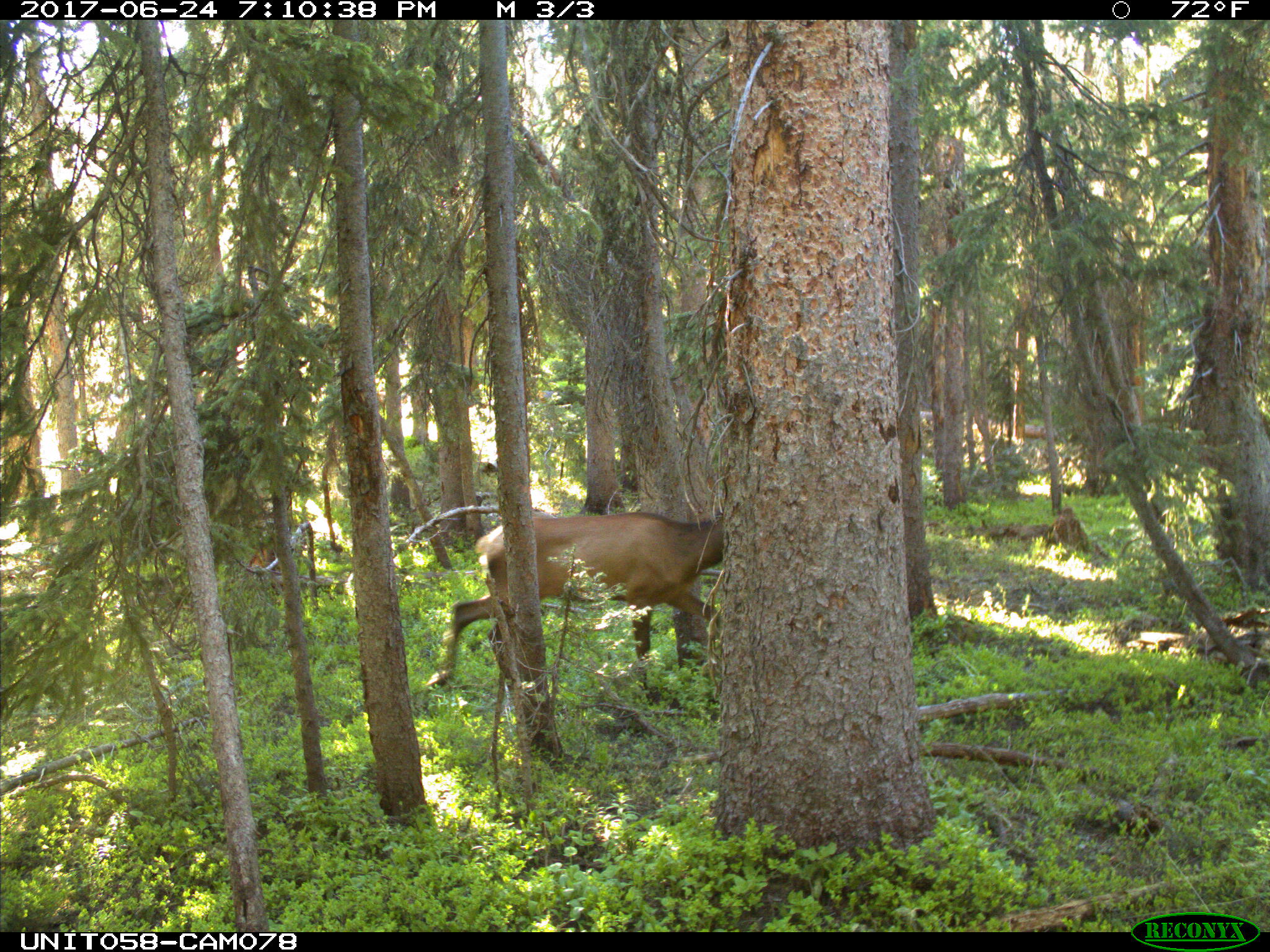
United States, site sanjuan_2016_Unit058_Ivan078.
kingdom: Animalia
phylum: Chordata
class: Mammalia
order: Artiodactyla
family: Cervidae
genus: Cervus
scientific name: Cervus elaphus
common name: red deer